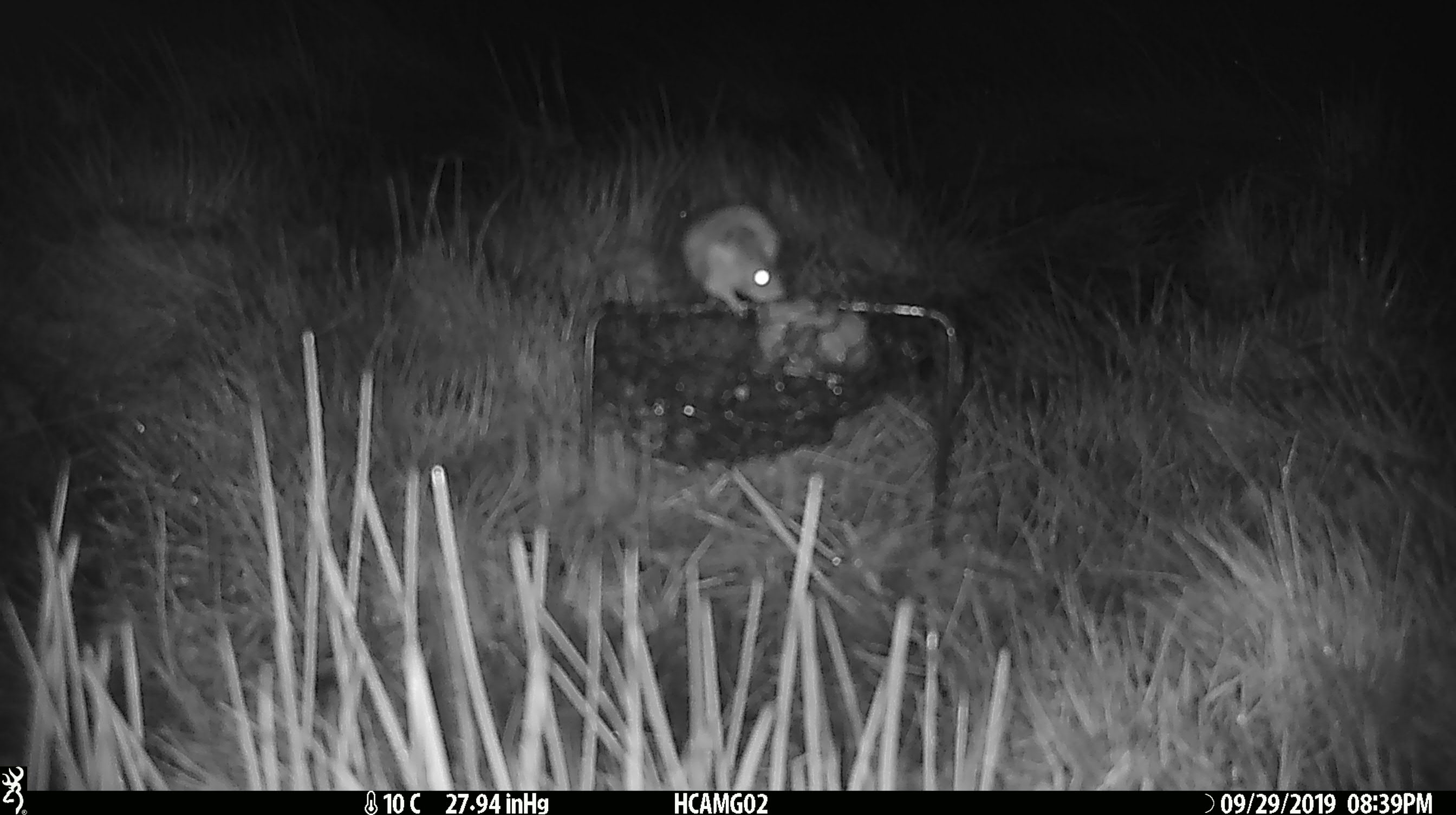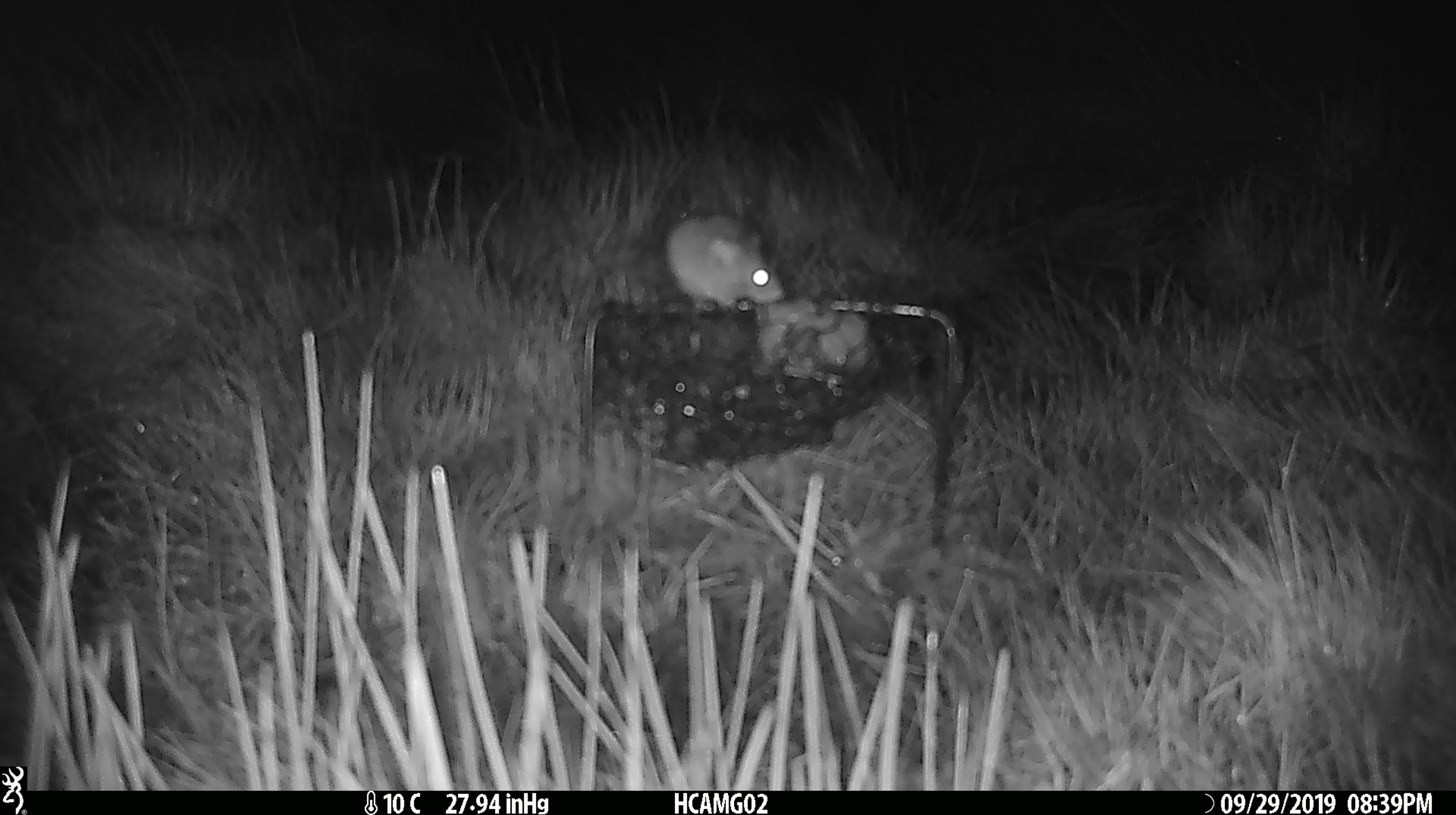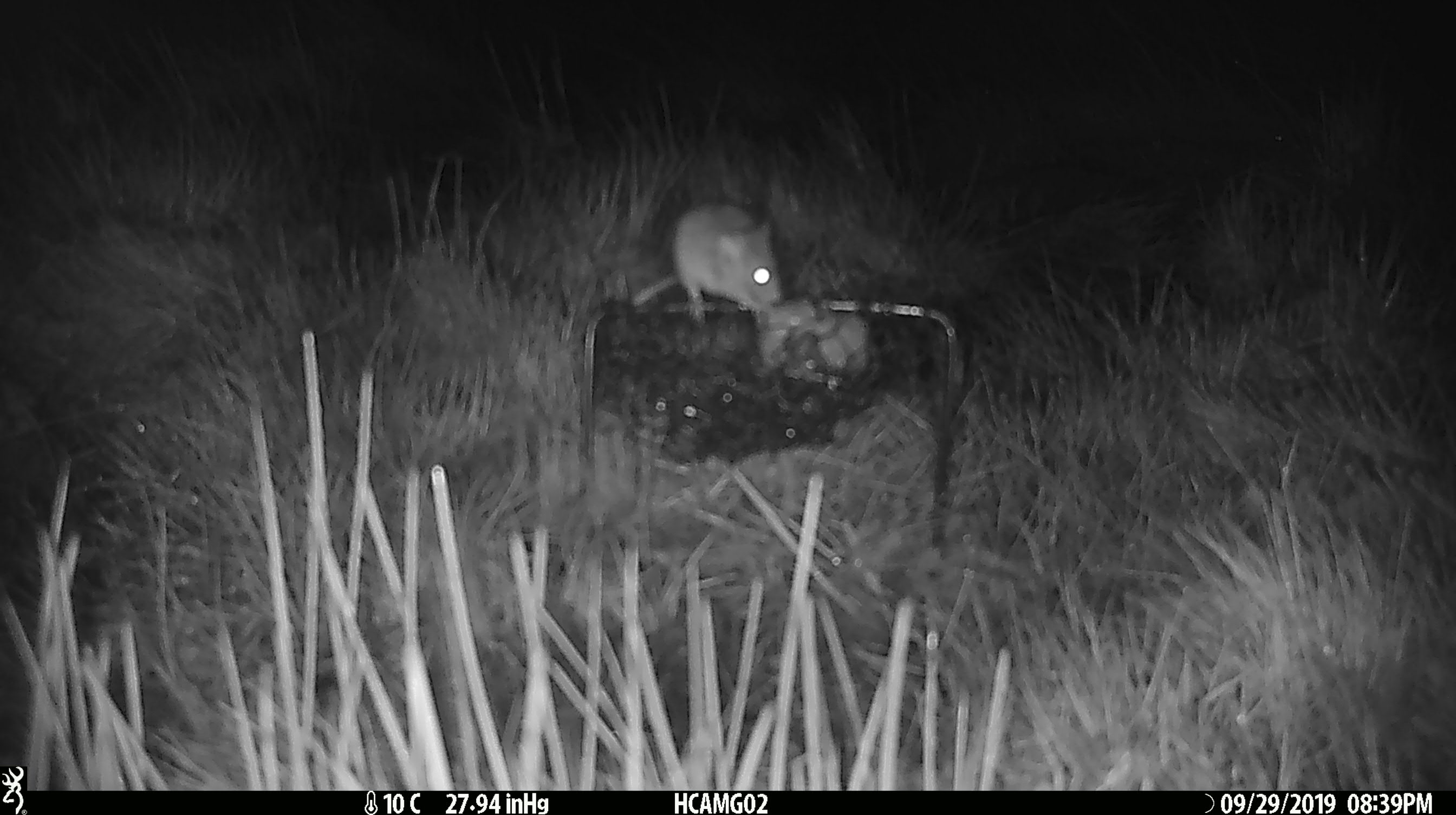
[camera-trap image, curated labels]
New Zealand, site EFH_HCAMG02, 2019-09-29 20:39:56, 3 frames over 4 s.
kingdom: Animalia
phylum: Chordata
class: Mammalia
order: Rodentia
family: Muridae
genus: Mus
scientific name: Mus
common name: mouse